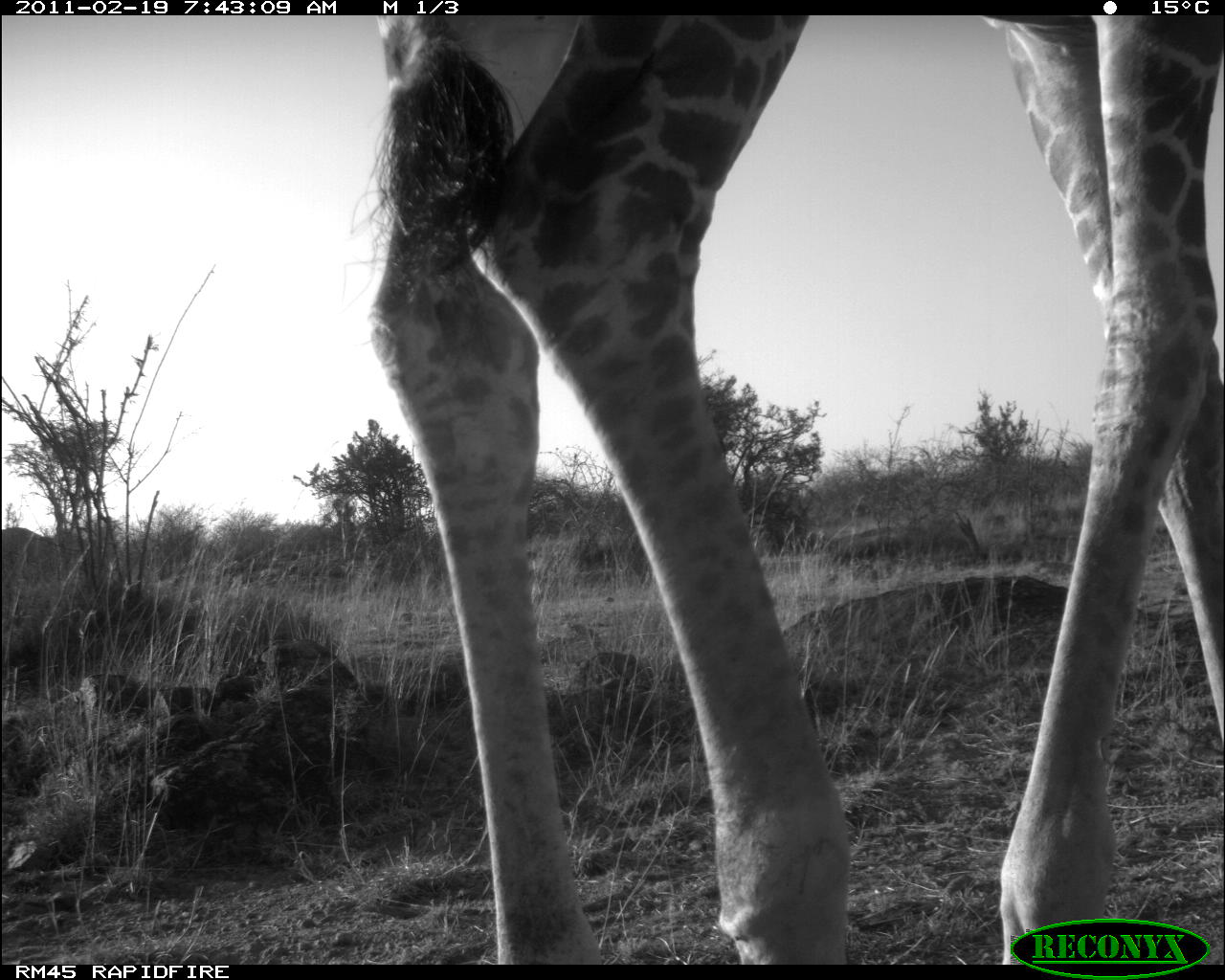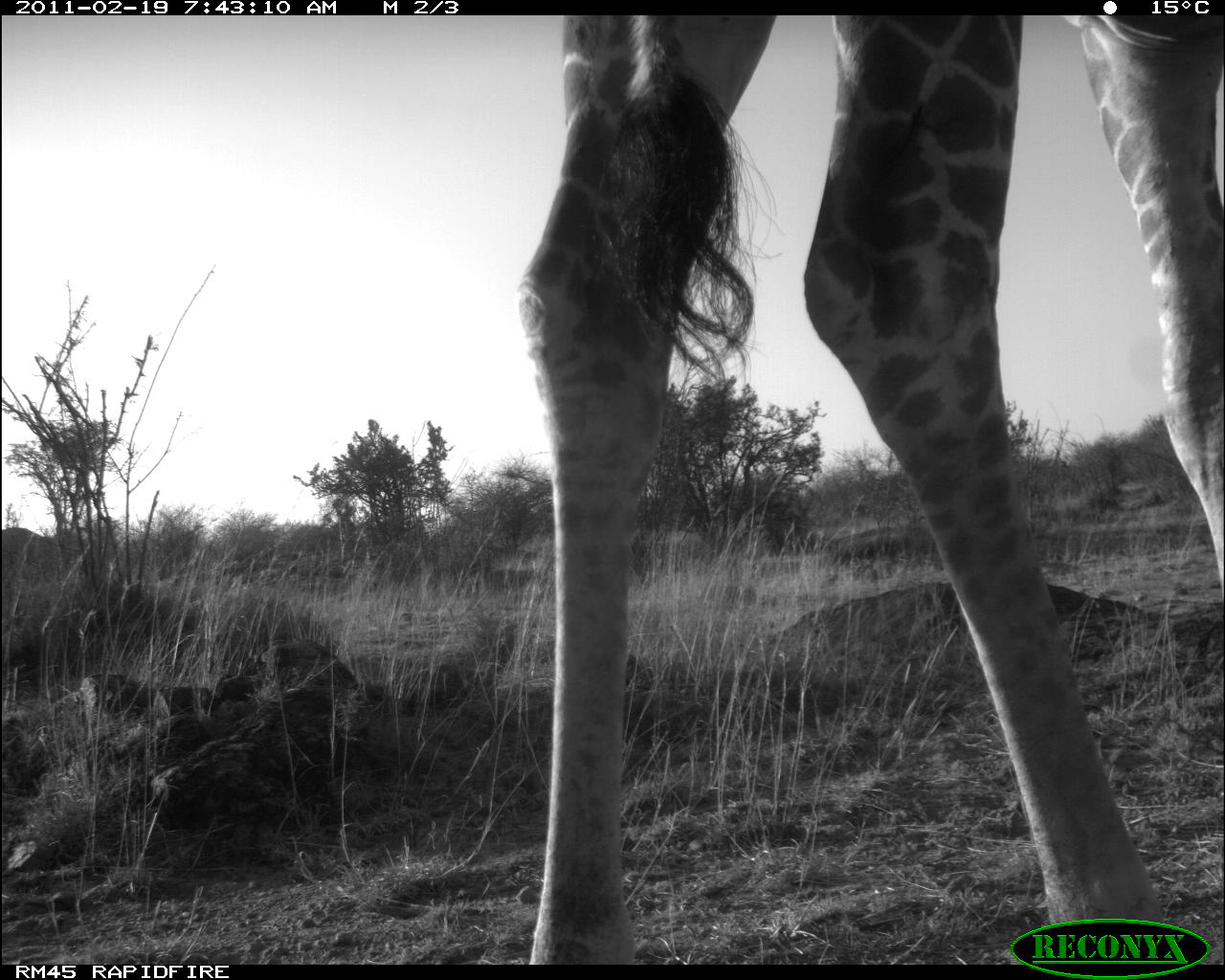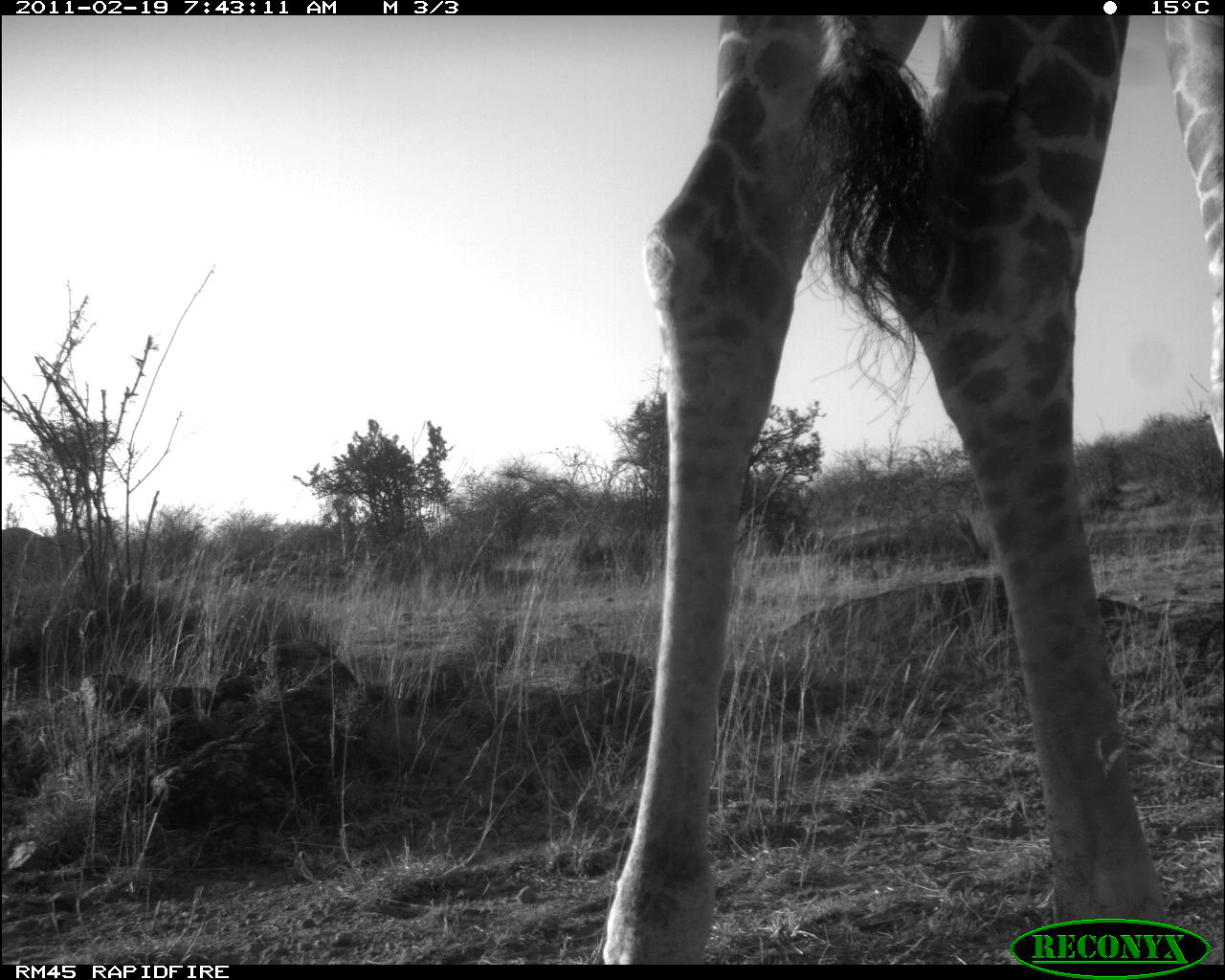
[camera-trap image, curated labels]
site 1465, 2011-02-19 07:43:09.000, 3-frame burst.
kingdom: Animalia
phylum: Chordata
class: Mammalia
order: Artiodactyla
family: Bovidae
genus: Madoqua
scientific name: Madoqua guentheri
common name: günther's dik-dik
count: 1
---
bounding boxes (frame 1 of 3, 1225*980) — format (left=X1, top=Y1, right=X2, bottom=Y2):
madoqua guentheri: (left=369, top=15, right=1224, bottom=964)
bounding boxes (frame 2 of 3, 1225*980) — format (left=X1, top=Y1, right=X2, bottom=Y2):
madoqua guentheri: (left=519, top=15, right=1225, bottom=964)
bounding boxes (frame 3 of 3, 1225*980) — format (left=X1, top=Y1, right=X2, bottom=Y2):
madoqua guentheri: (left=600, top=14, right=1223, bottom=963)